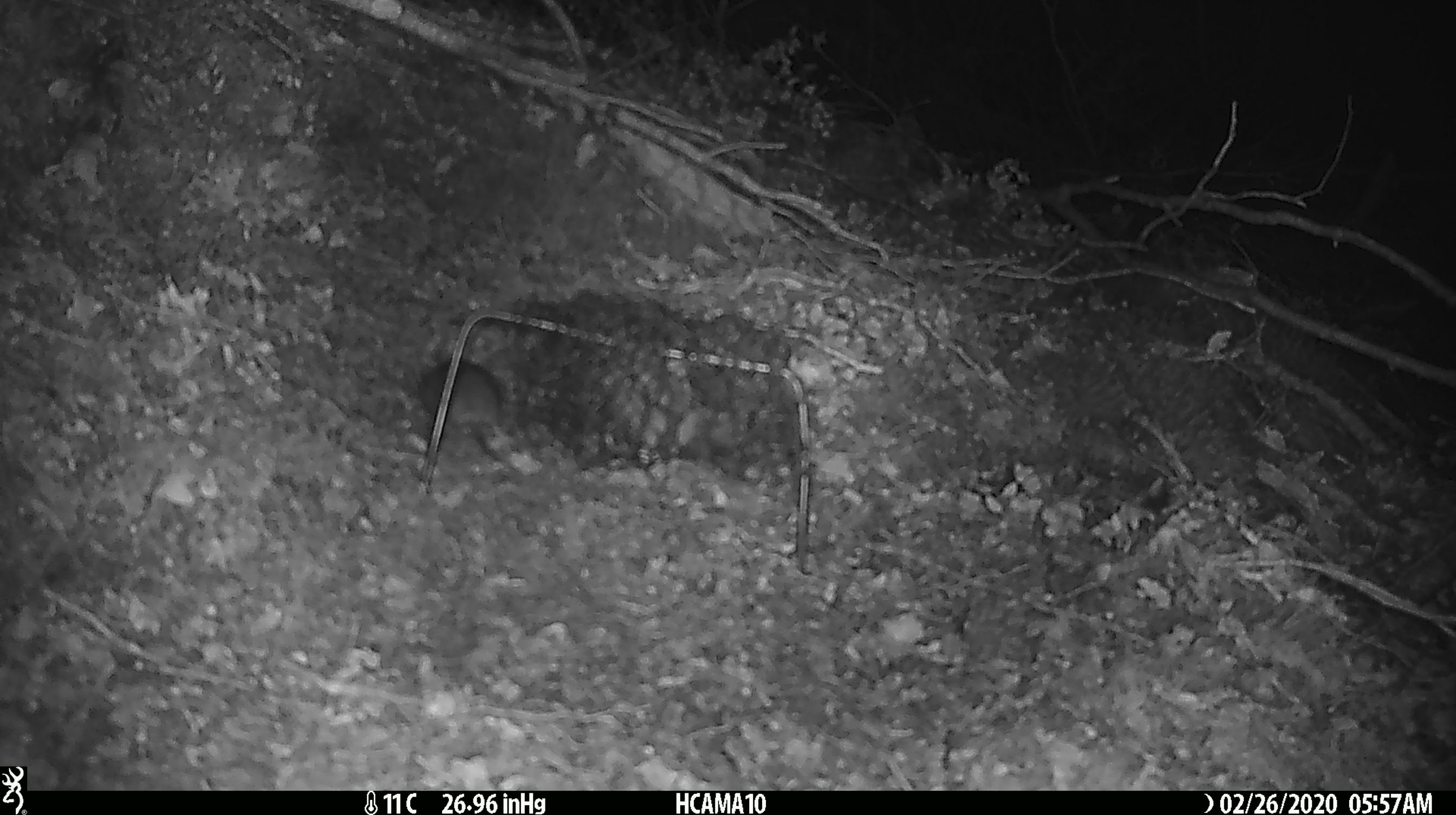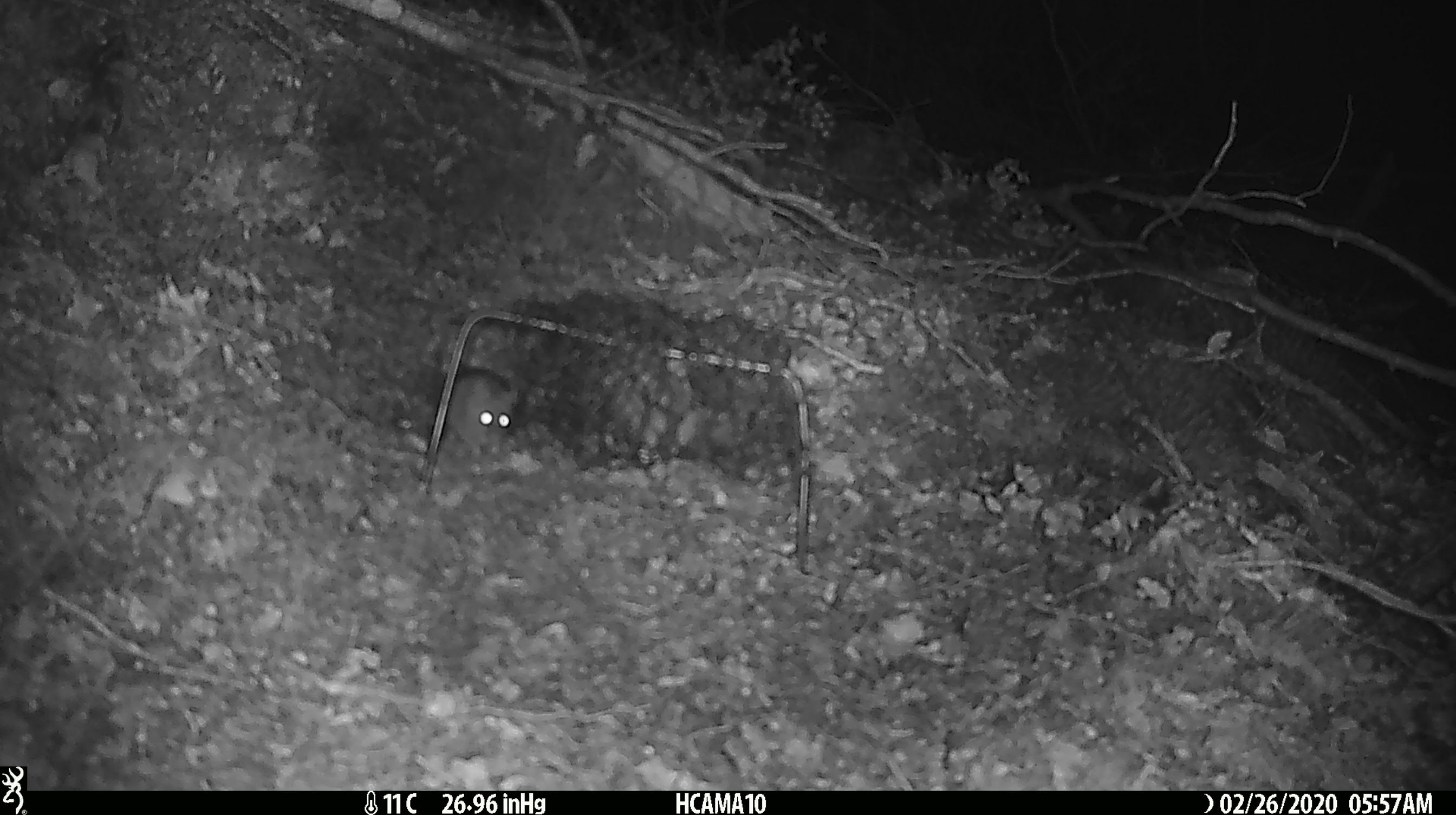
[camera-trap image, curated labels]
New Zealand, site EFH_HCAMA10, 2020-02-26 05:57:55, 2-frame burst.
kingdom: Animalia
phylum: Chordata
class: Mammalia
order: Rodentia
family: Muridae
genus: Mus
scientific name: Mus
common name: mouse